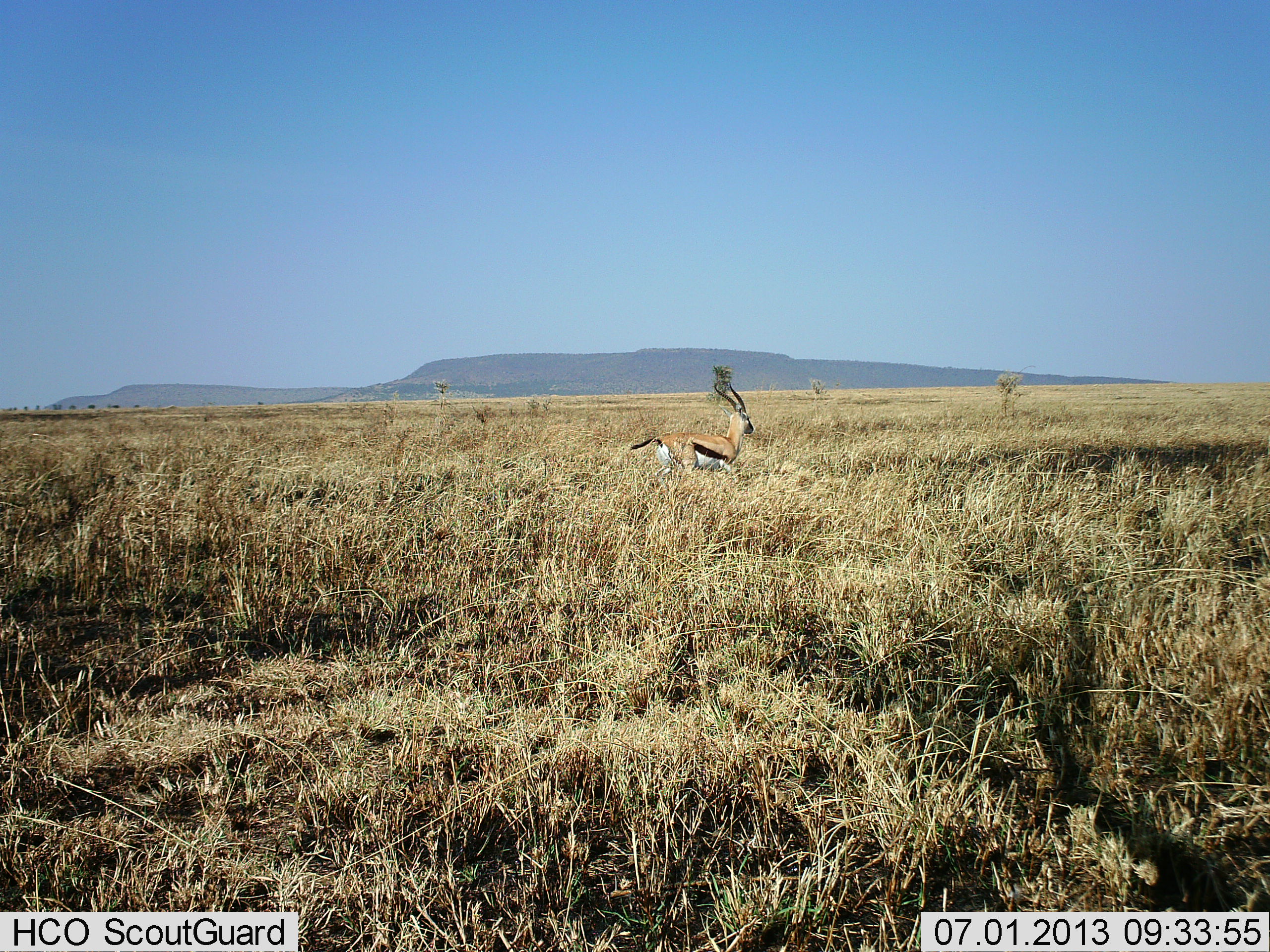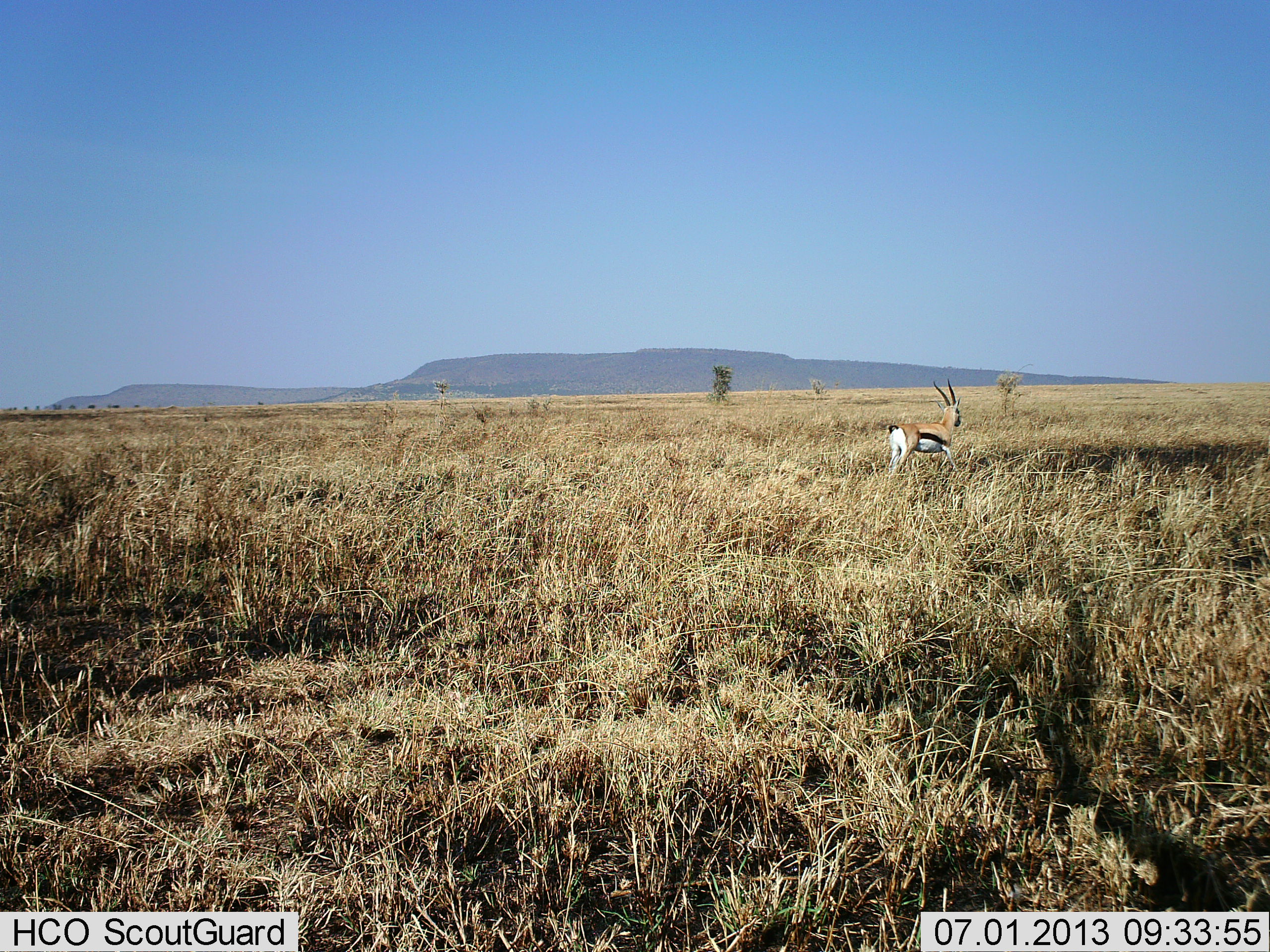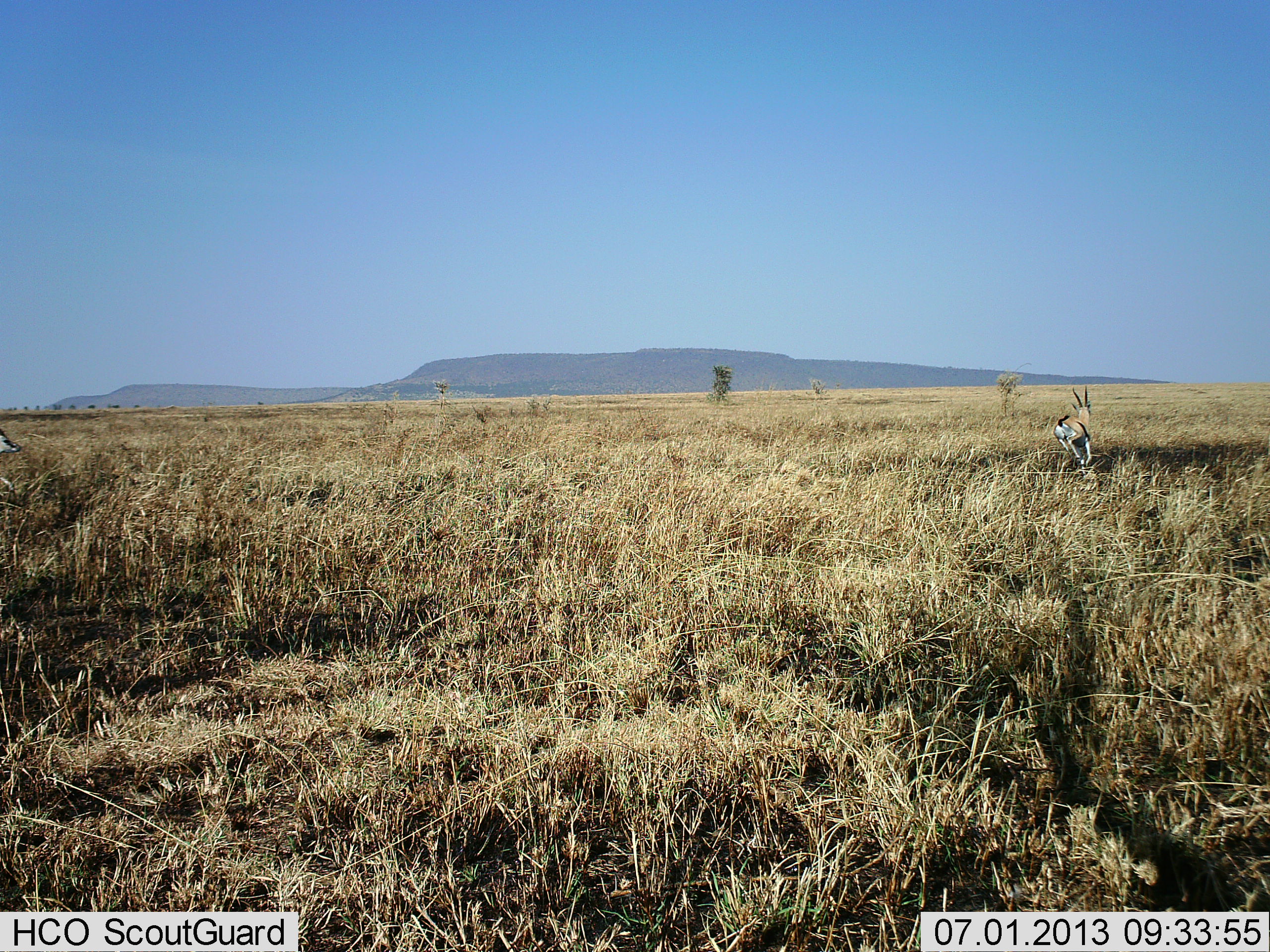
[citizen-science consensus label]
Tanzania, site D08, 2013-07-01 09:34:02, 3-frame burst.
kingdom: Animalia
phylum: Chordata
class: Mammalia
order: Artiodactyla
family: Bovidae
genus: Eudorcas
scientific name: Eudorcas thomsonii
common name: thomson's gazelle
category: gazellethomsons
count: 2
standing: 20%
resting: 0%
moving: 90%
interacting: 0%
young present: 0%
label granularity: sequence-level